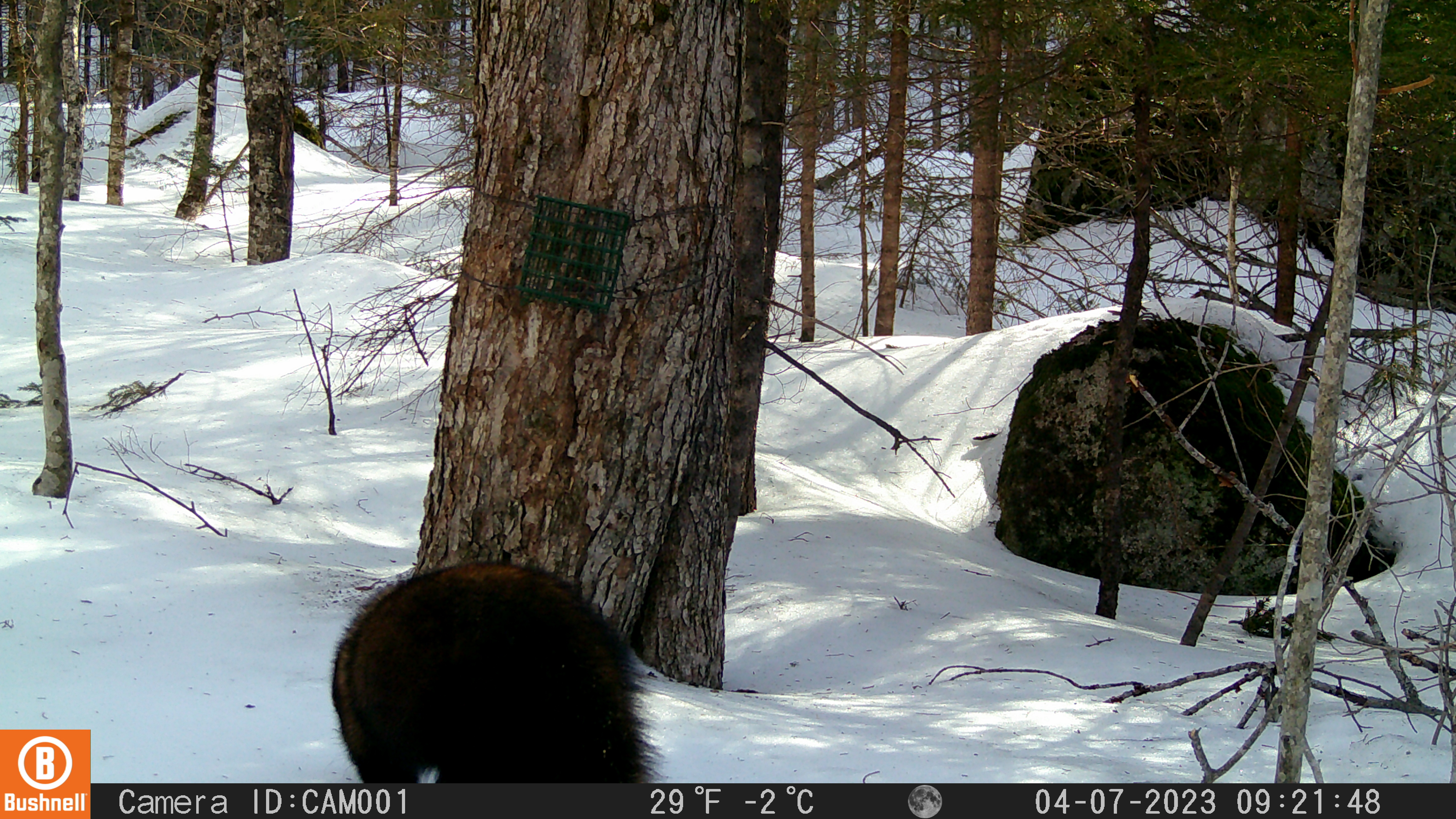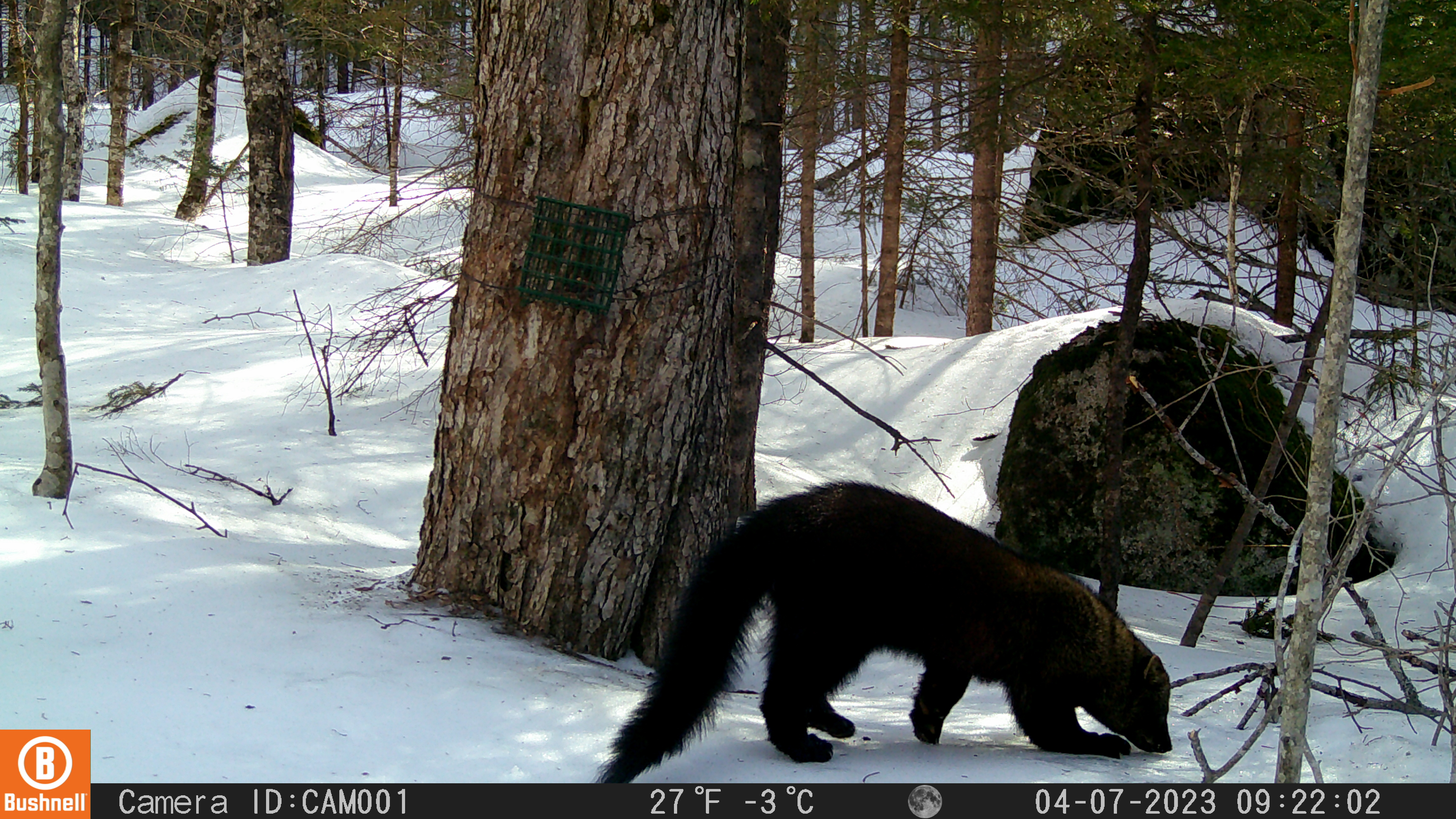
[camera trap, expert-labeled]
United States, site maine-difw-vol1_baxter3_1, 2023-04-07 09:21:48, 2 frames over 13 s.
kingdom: Animalia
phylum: Chordata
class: Mammalia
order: Carnivora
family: Mustelidae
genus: Pekania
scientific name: Pekania pennanti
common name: fisher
Fisher (Pekania pennanti).